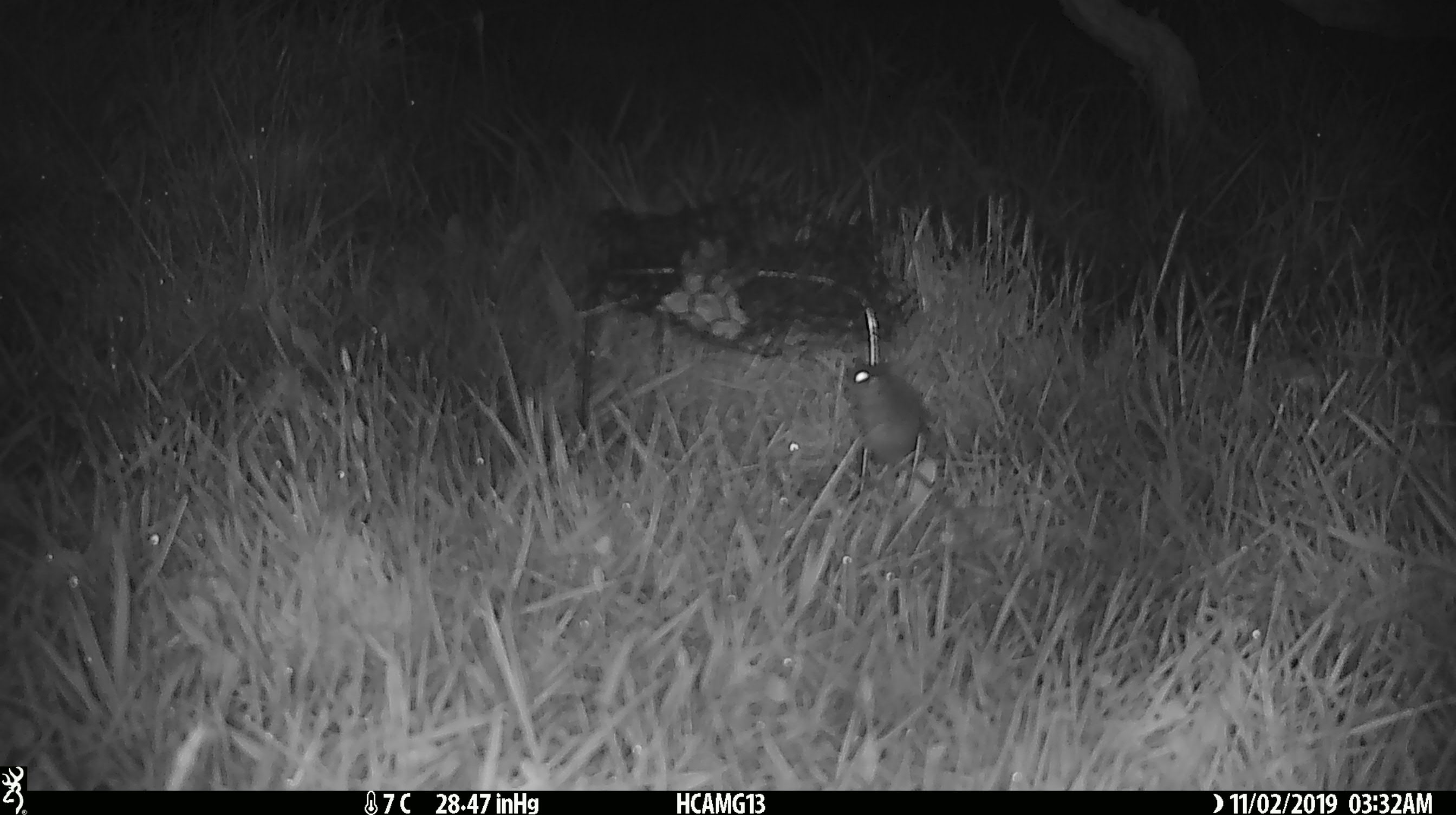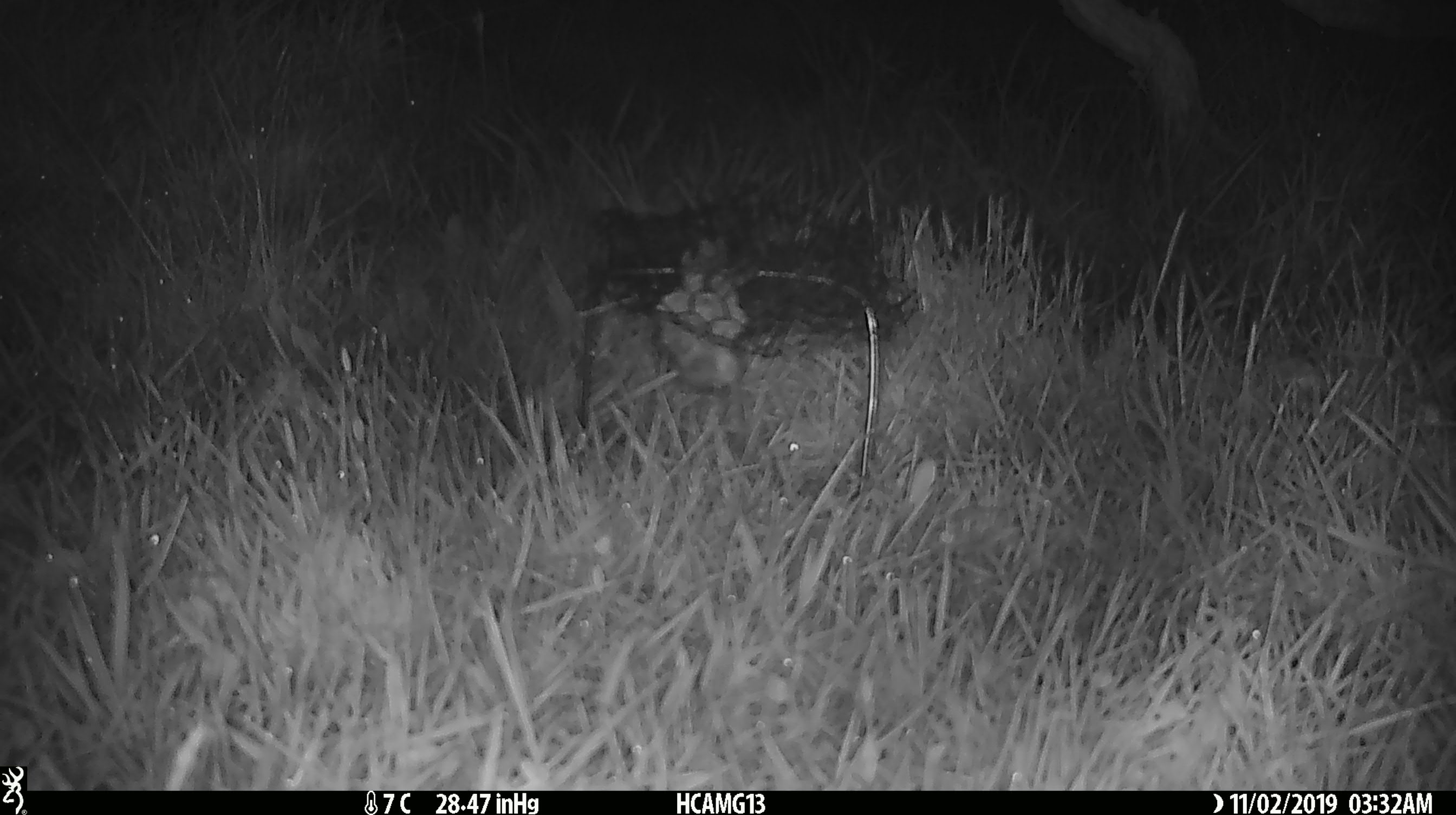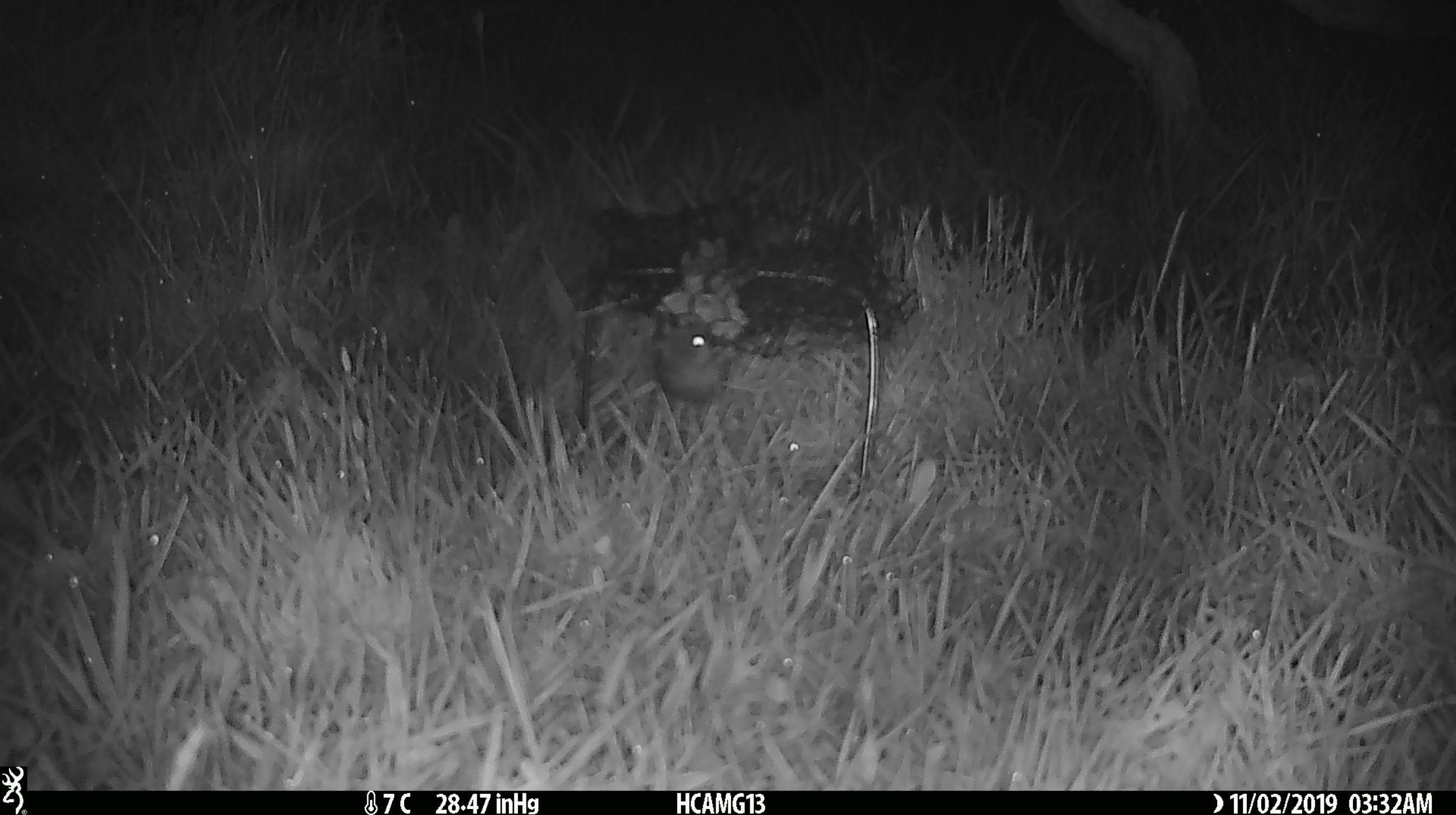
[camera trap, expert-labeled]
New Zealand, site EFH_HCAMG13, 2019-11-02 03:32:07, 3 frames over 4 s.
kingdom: Animalia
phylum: Chordata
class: Mammalia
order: Rodentia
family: Muridae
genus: Mus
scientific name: Mus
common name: mouse